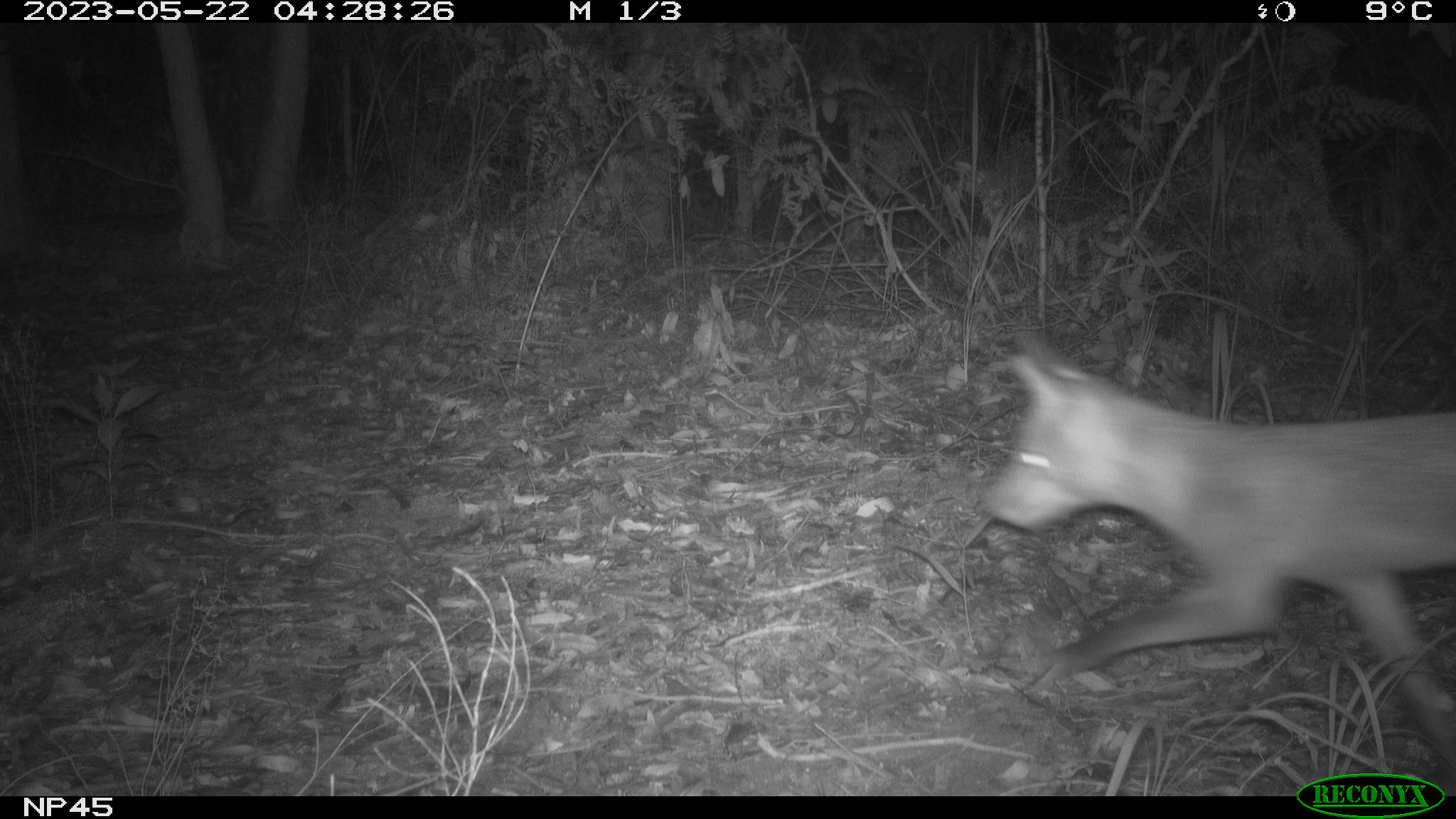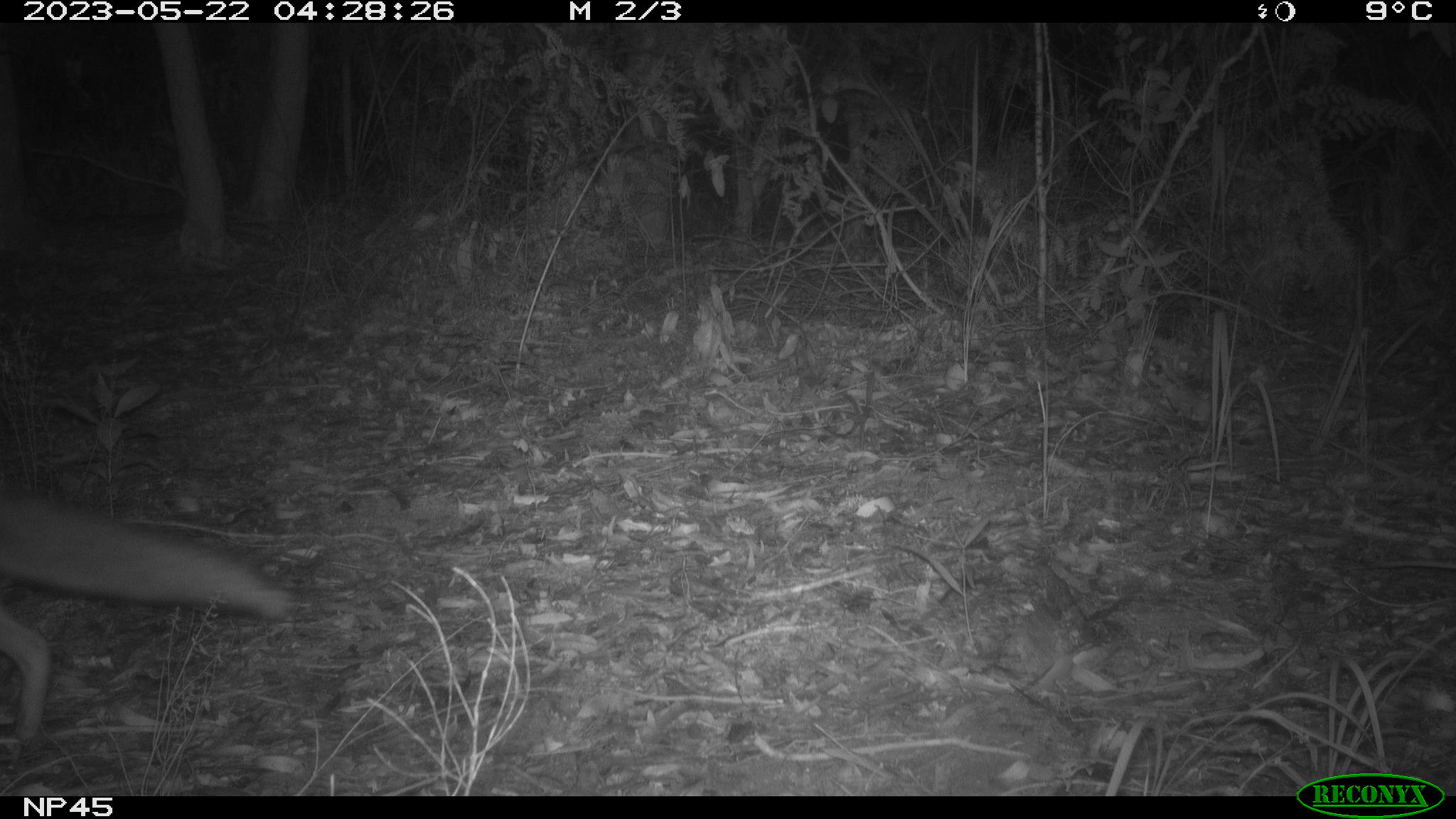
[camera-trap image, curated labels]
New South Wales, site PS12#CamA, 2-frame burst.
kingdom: Animalia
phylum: Chordata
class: Mammalia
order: Carnivora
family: Canidae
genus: Vulpes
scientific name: Vulpes vulpes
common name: red fox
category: fox